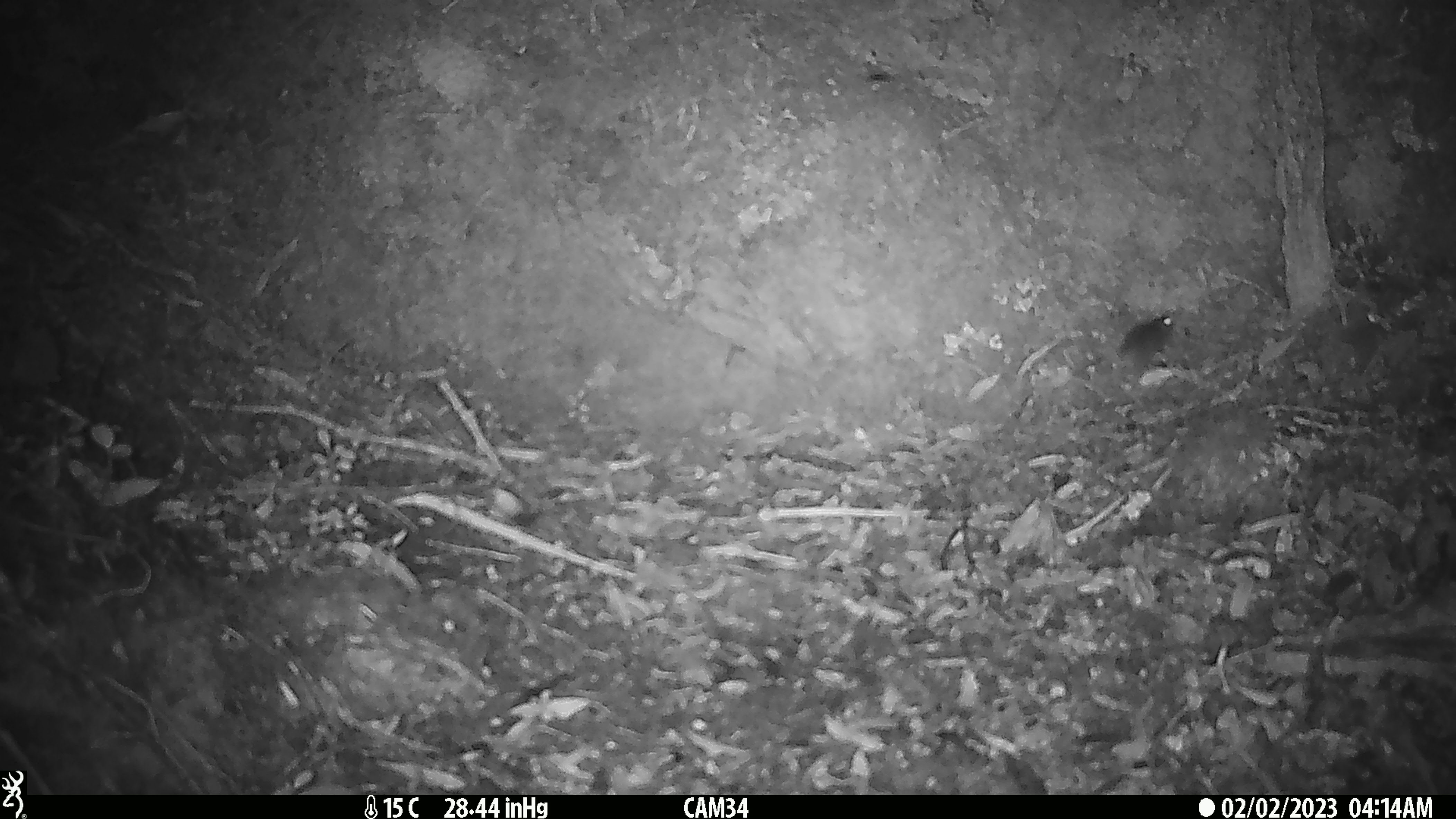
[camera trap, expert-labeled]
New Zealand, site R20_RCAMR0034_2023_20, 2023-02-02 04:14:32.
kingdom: Animalia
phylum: Chordata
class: Mammalia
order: Rodentia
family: Muridae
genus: Mus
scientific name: Mus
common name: mouse